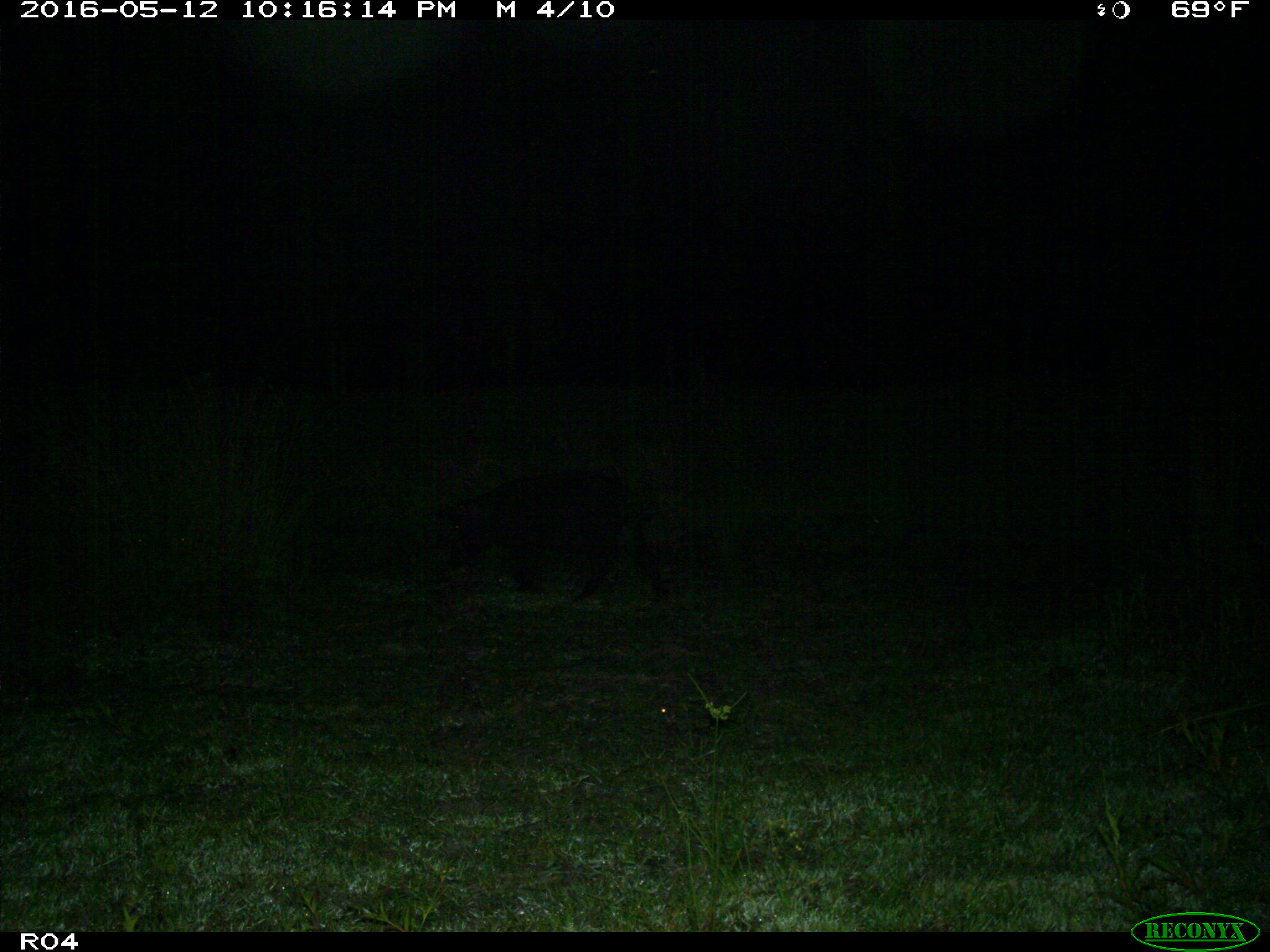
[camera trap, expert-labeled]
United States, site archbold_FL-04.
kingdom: Animalia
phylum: Chordata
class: Mammalia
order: Artiodactyla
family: Suidae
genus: Sus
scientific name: Sus scrofa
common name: wild boar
Sus scrofa (wild boar).